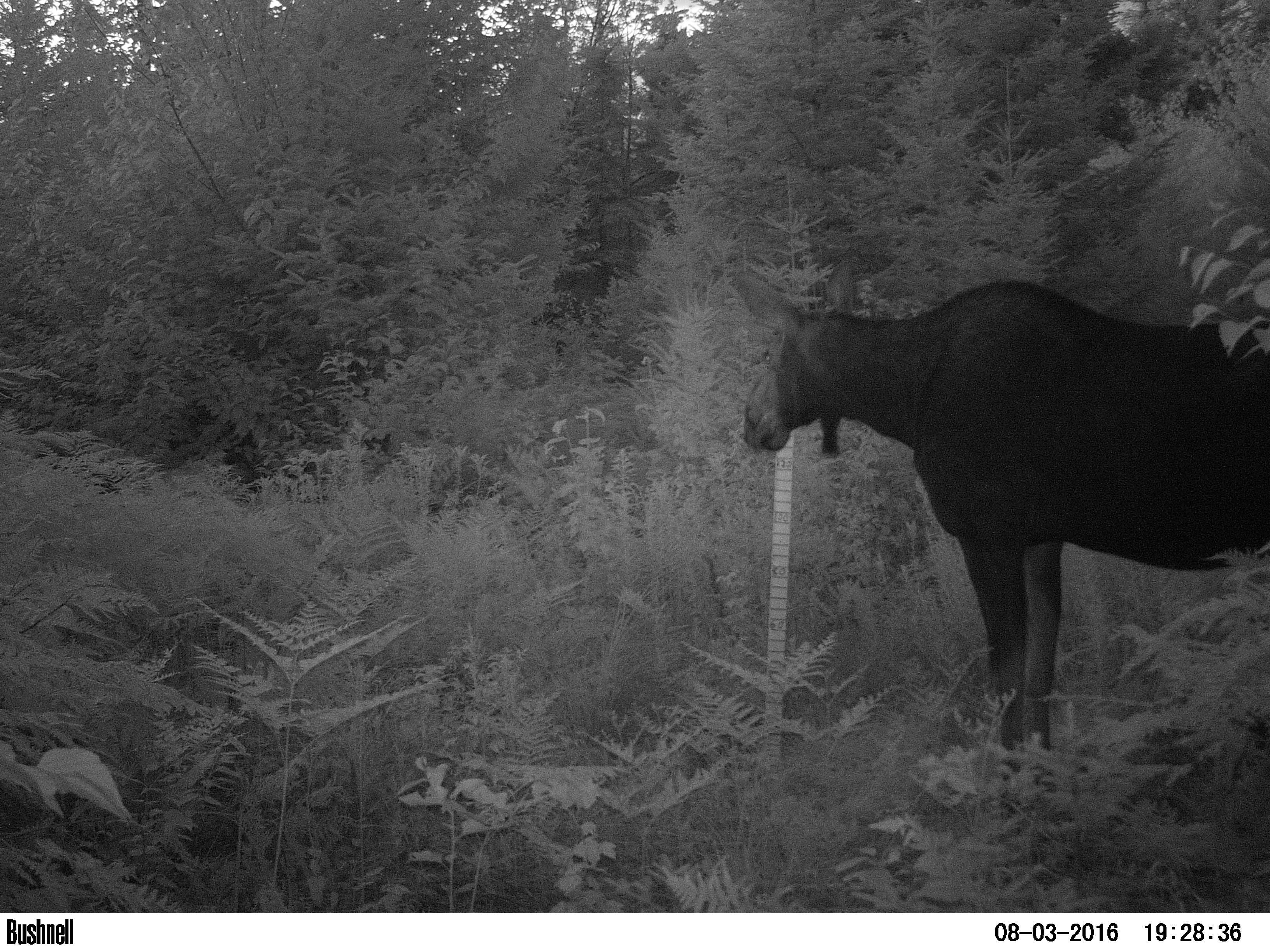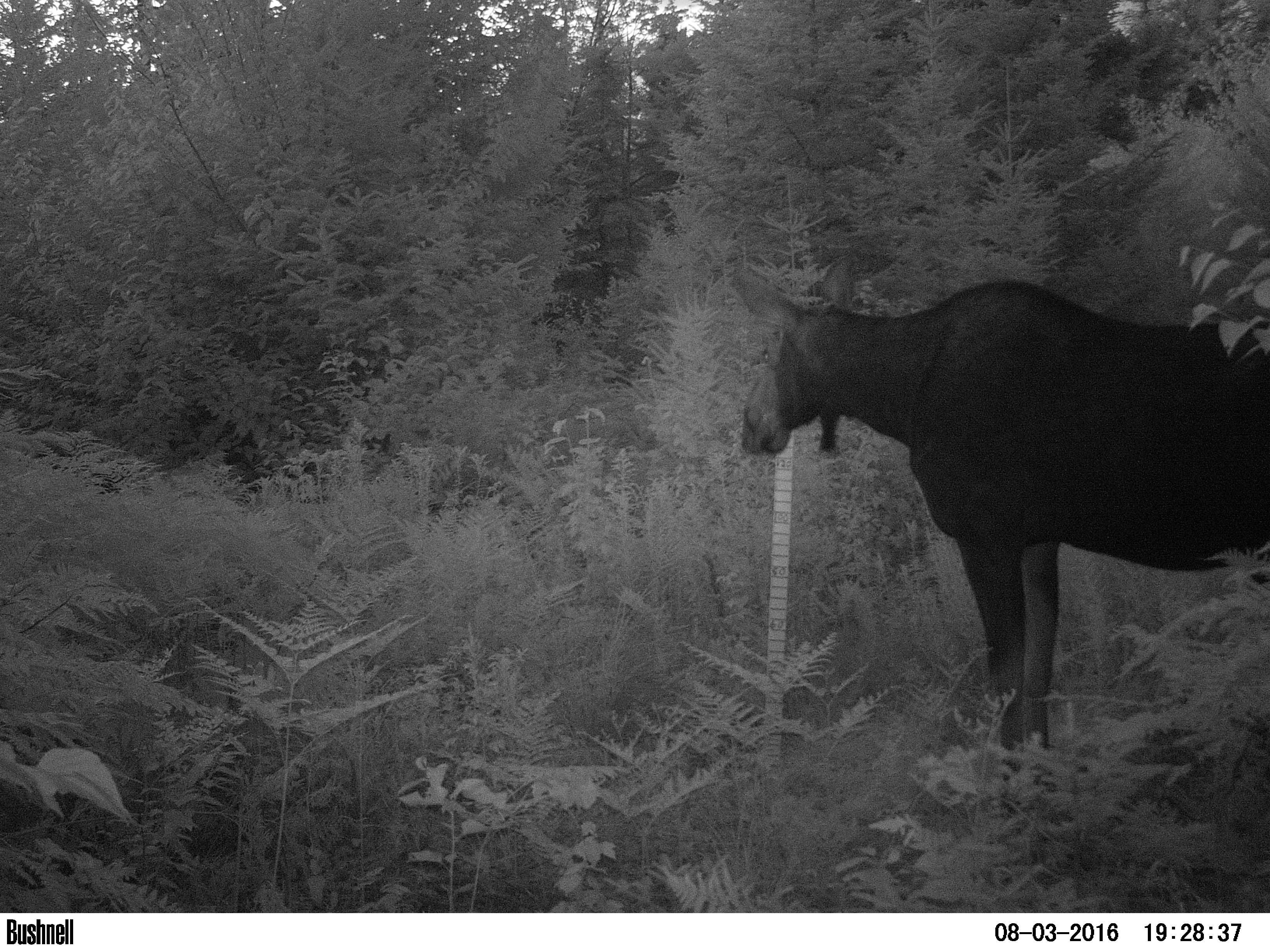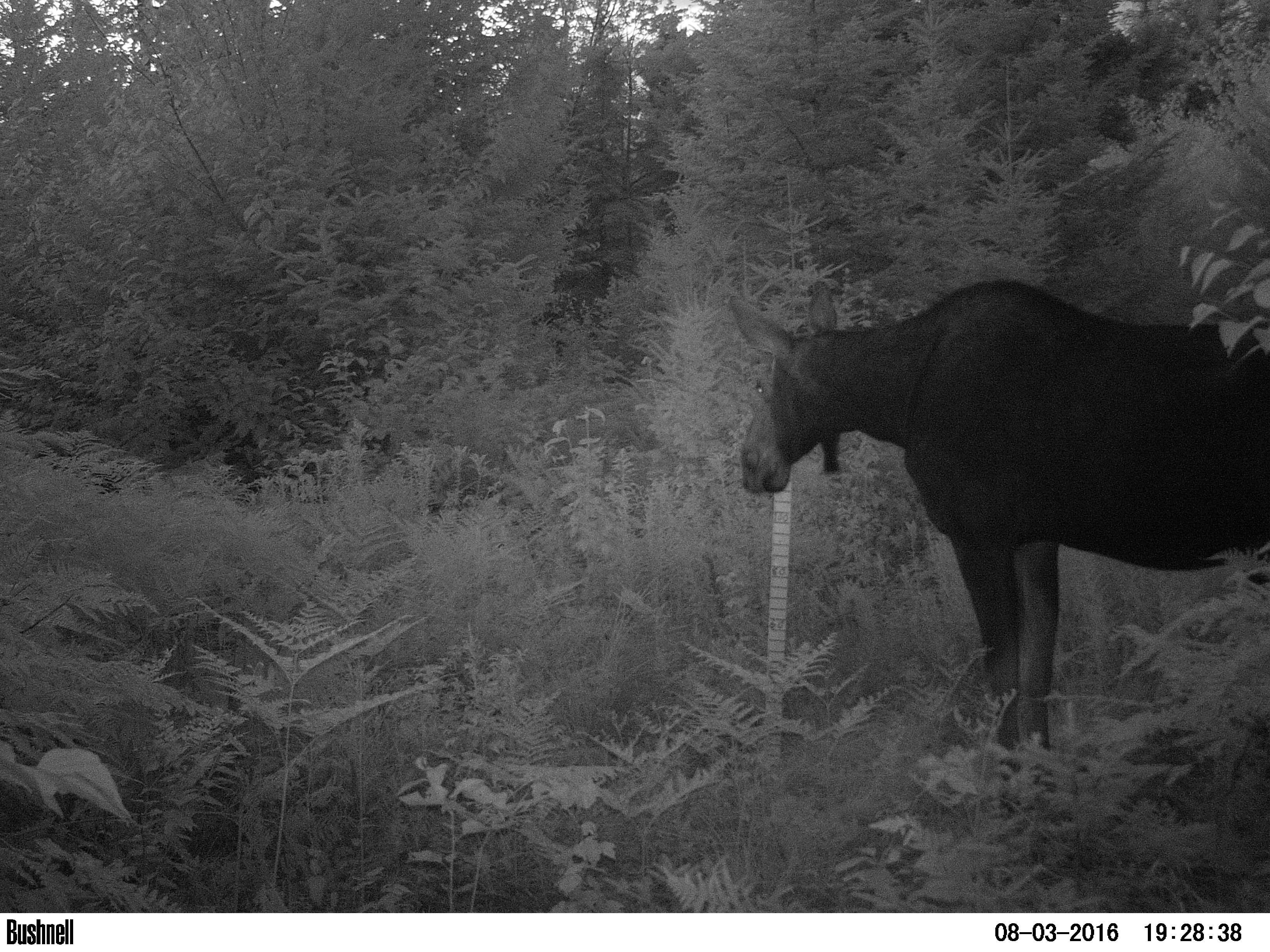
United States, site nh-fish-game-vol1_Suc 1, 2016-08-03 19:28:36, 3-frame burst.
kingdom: Animalia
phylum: Chordata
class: Mammalia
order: Artiodactyla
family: Cervidae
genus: Alces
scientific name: Alces alces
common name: moose